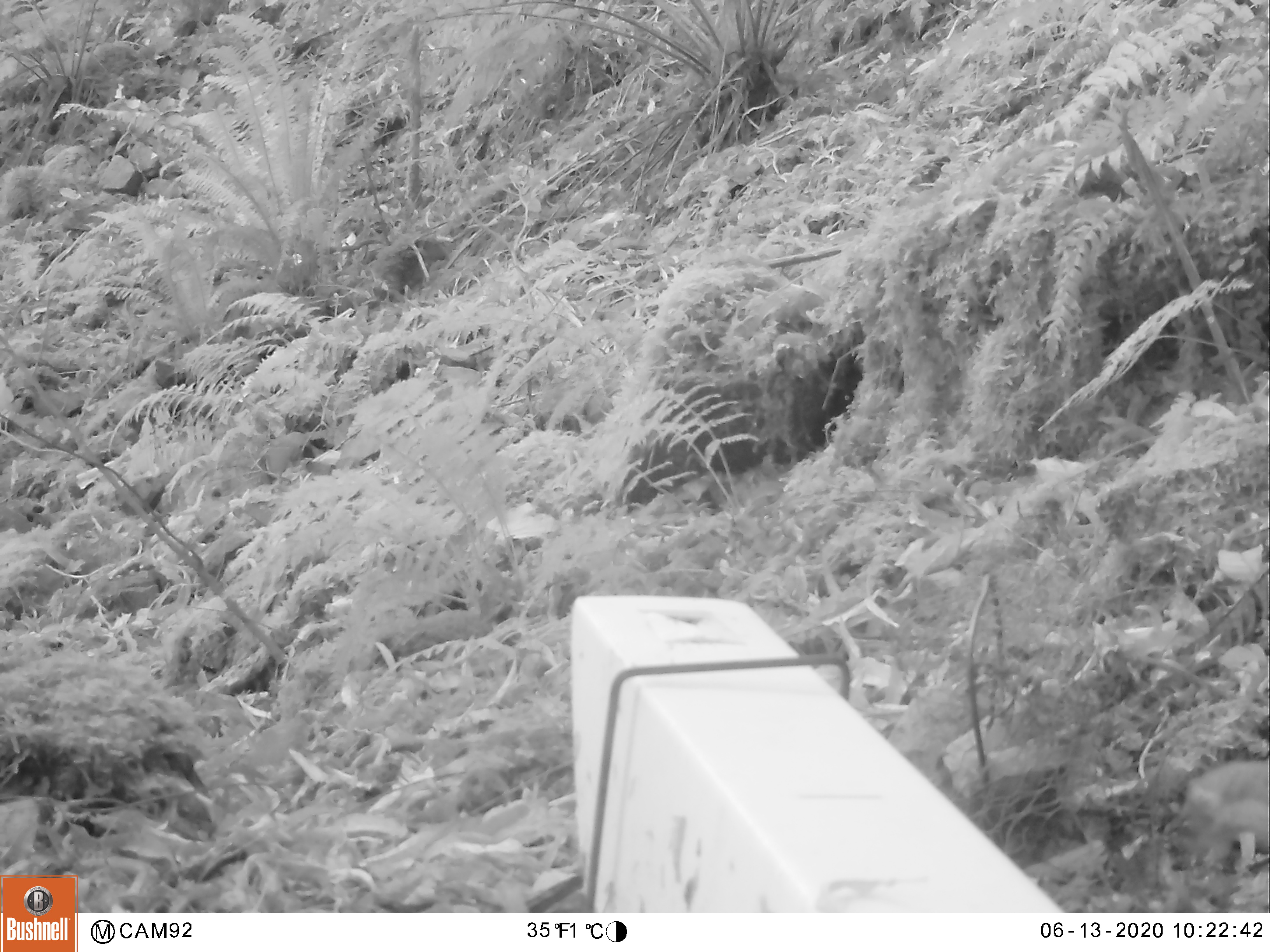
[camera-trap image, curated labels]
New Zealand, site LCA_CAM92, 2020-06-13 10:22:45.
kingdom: Animalia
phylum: Chordata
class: Mammalia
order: Carnivora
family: Mustelidae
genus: Mustela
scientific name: Mustela erminea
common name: stoat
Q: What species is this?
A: Stoat (Mustela erminea).